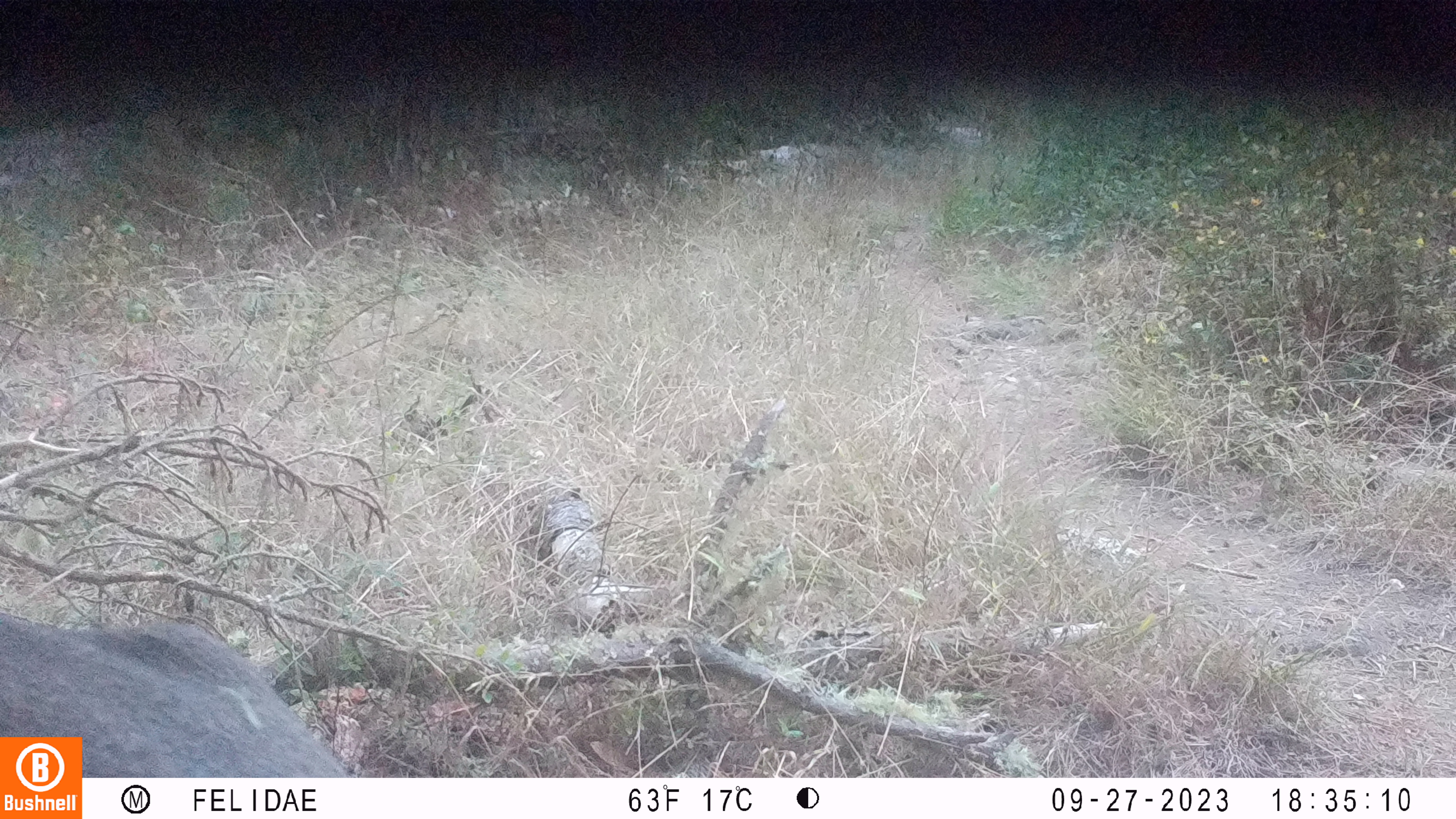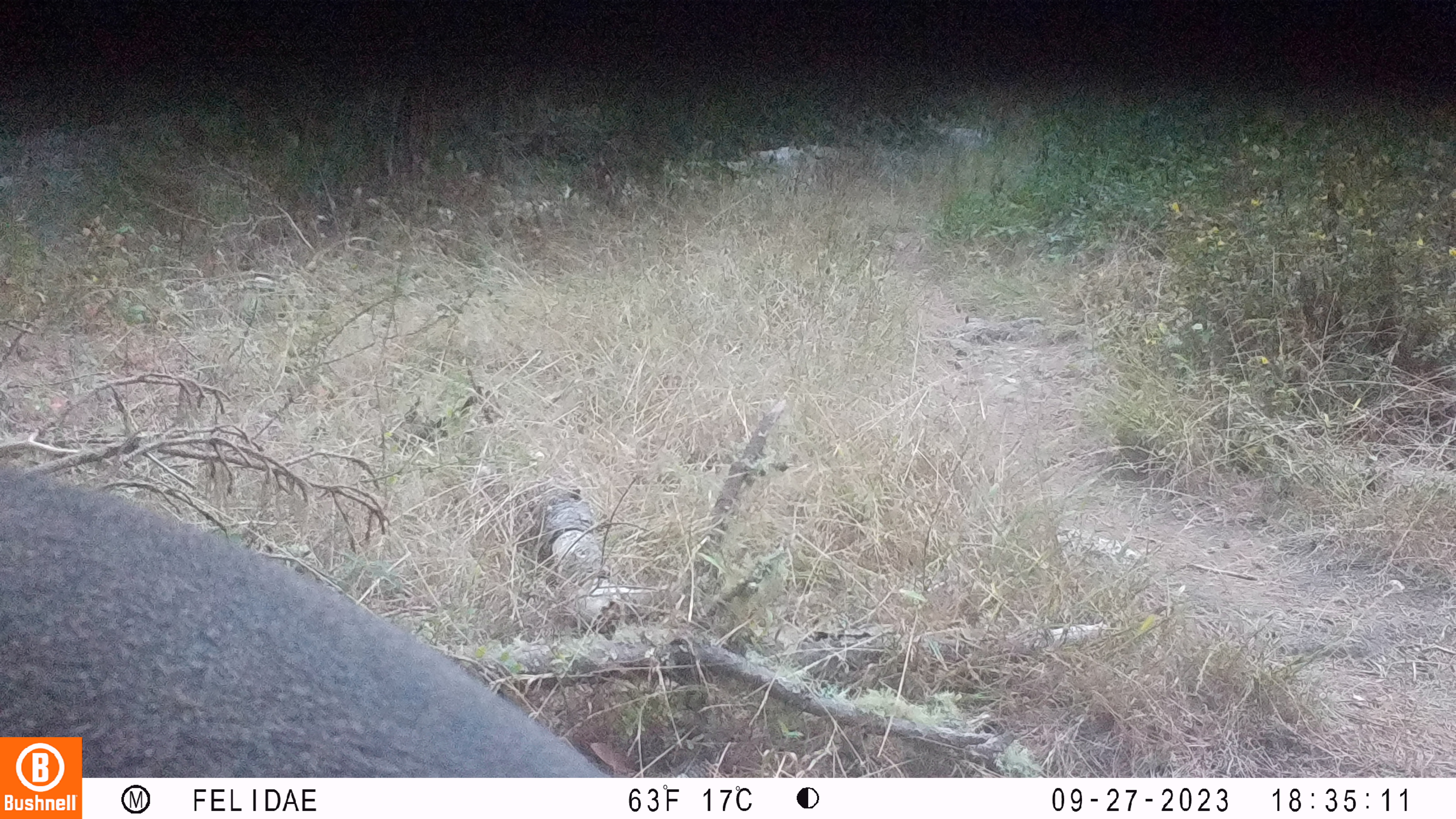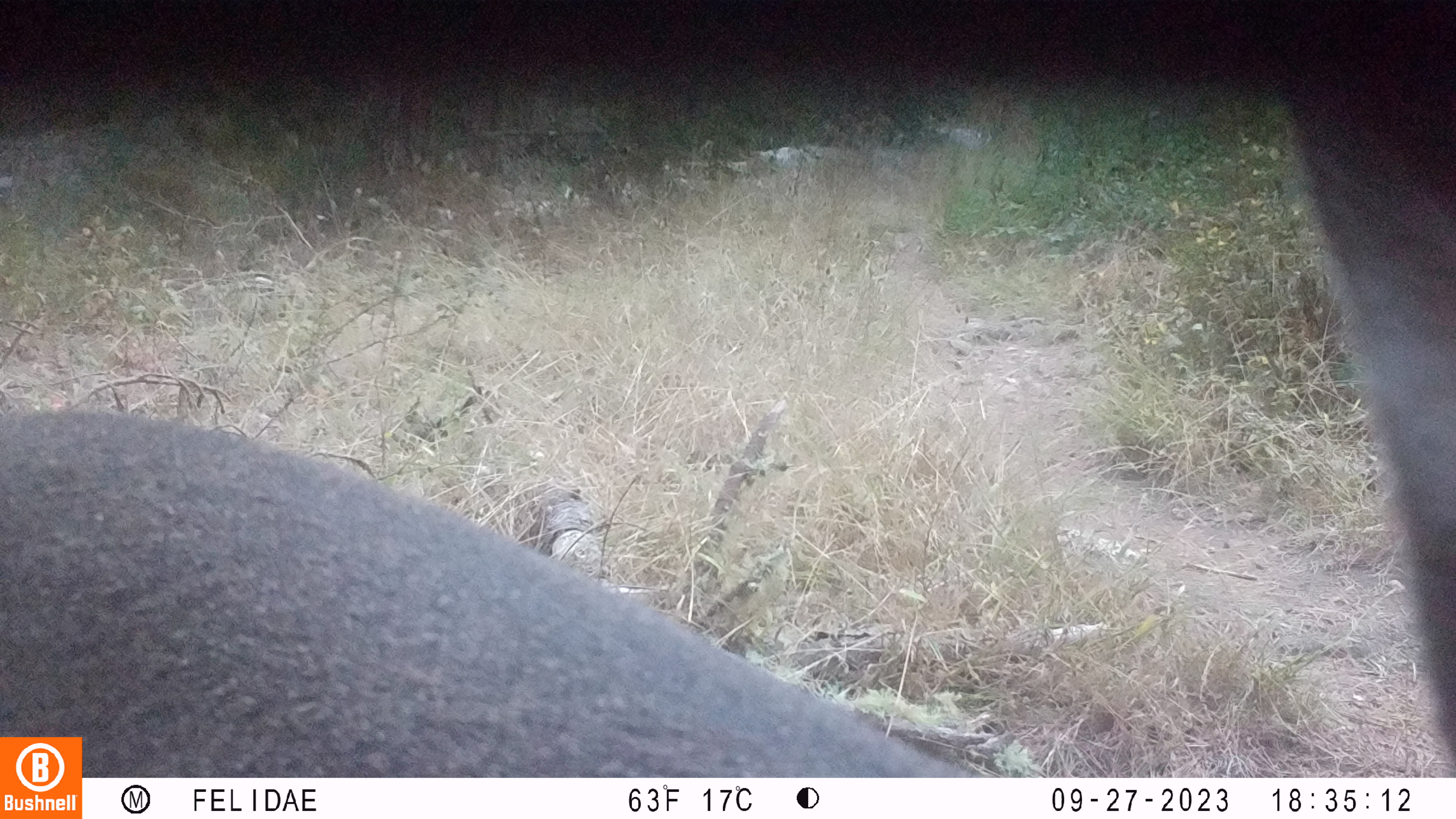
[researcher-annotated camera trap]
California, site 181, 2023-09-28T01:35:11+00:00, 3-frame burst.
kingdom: Animalia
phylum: Chordata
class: Mammalia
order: Artiodactyla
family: Cervidae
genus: Odocoileus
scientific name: Odocoileus hemionus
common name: mule deer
Mule deer (Odocoileus hemionus).